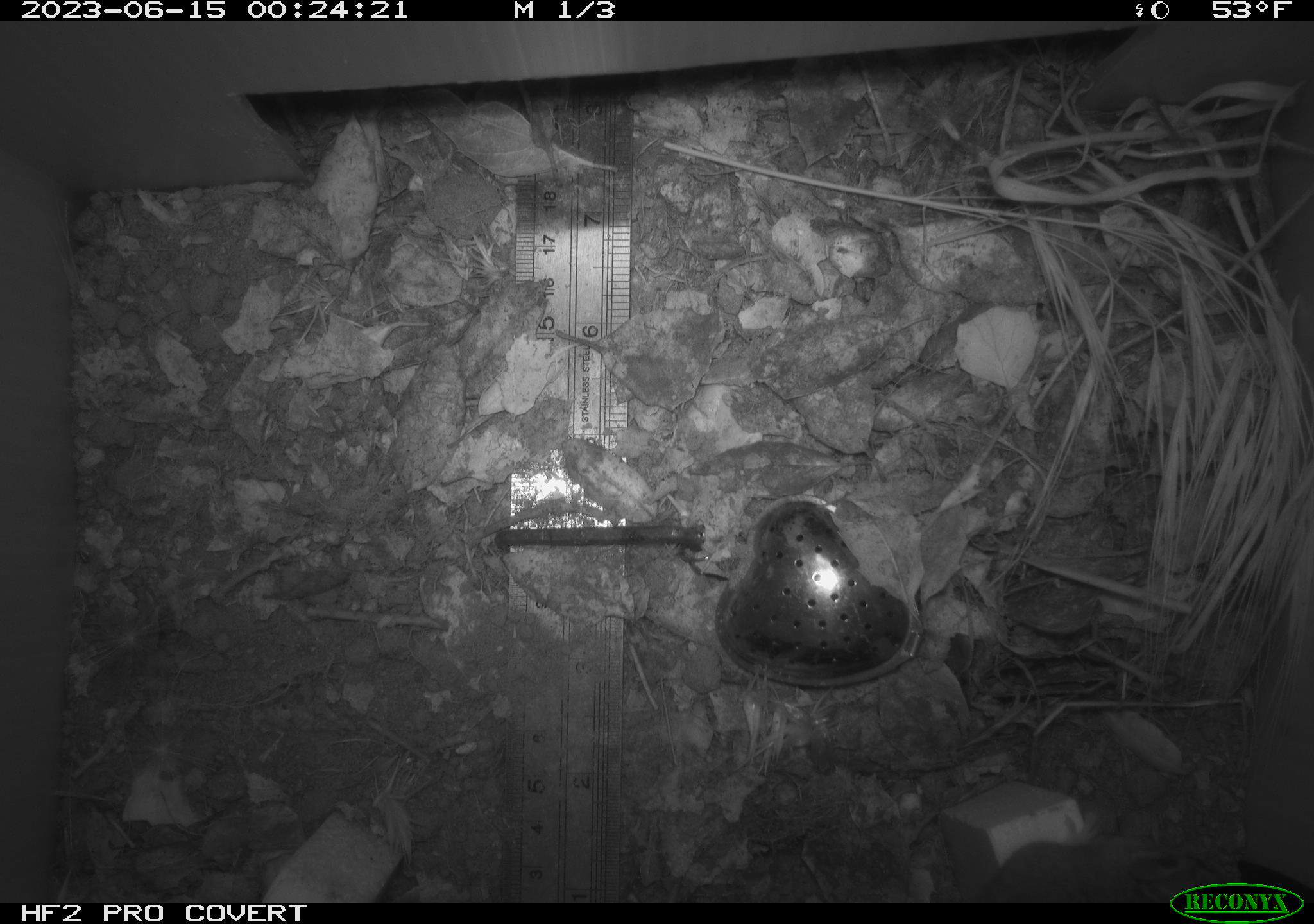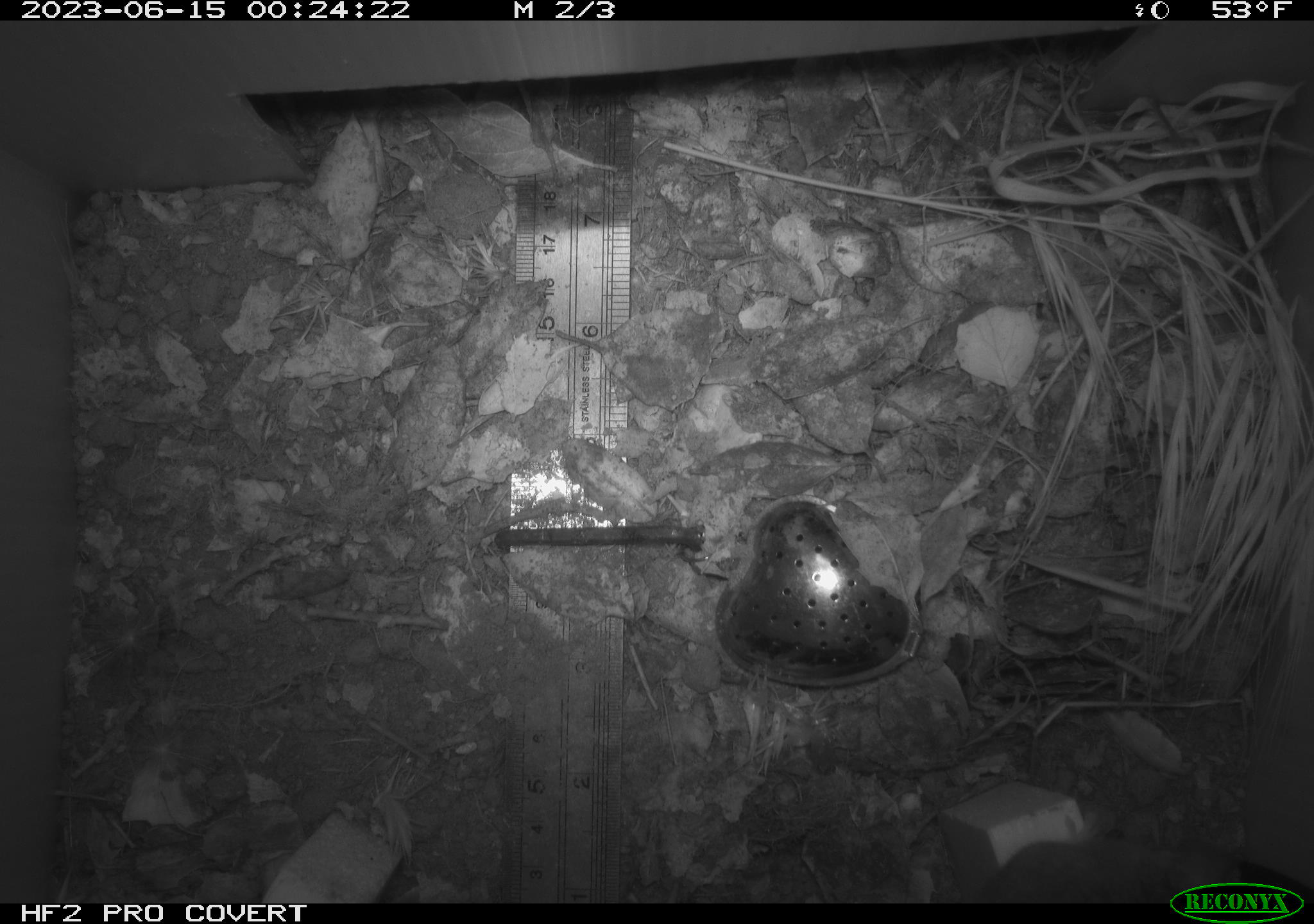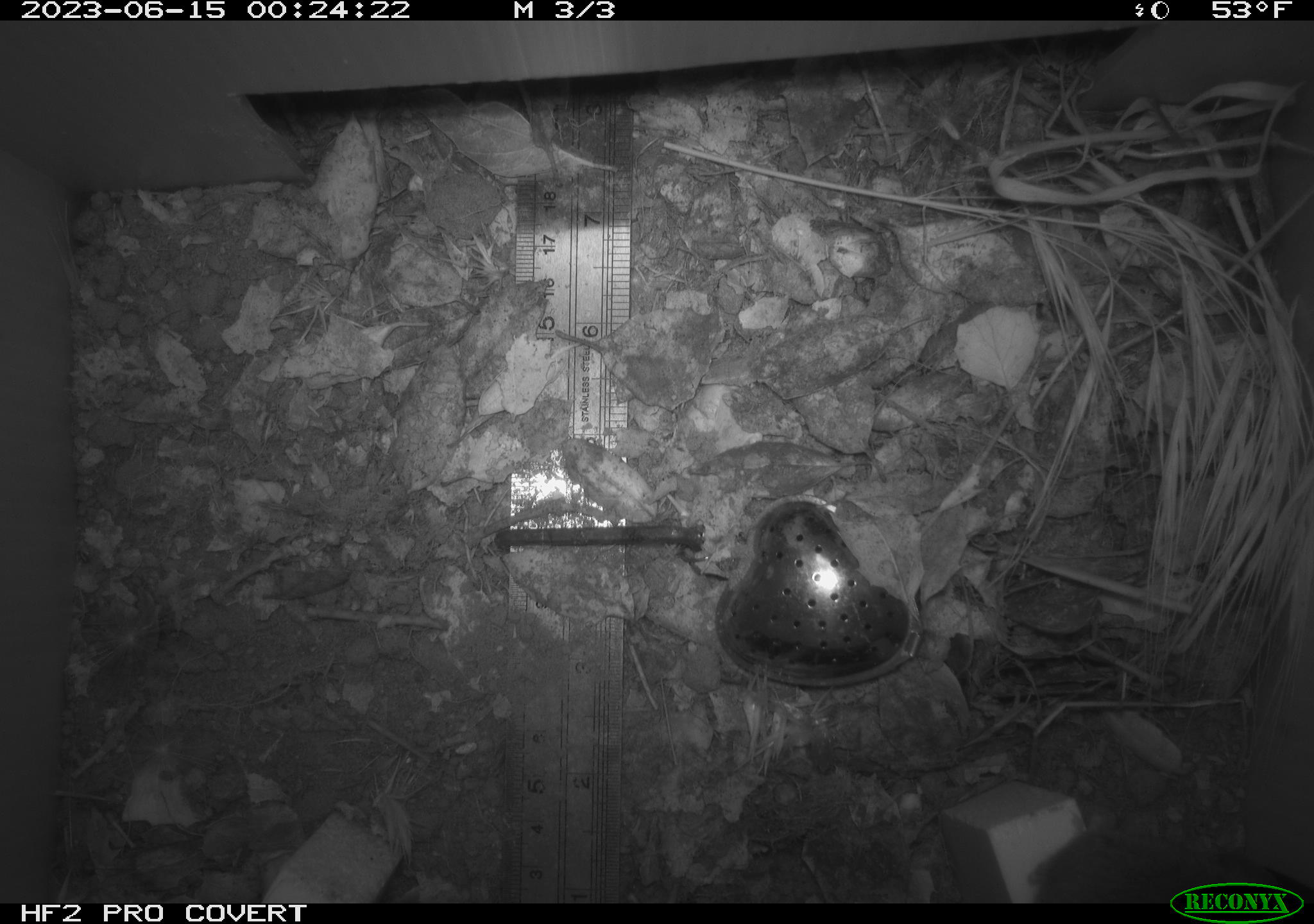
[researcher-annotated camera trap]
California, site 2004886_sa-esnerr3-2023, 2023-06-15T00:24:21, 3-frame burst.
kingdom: Animalia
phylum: Chordata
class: Mammalia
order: Rodentia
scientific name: Rodentia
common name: mouse species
Mouse species (Rodentia).